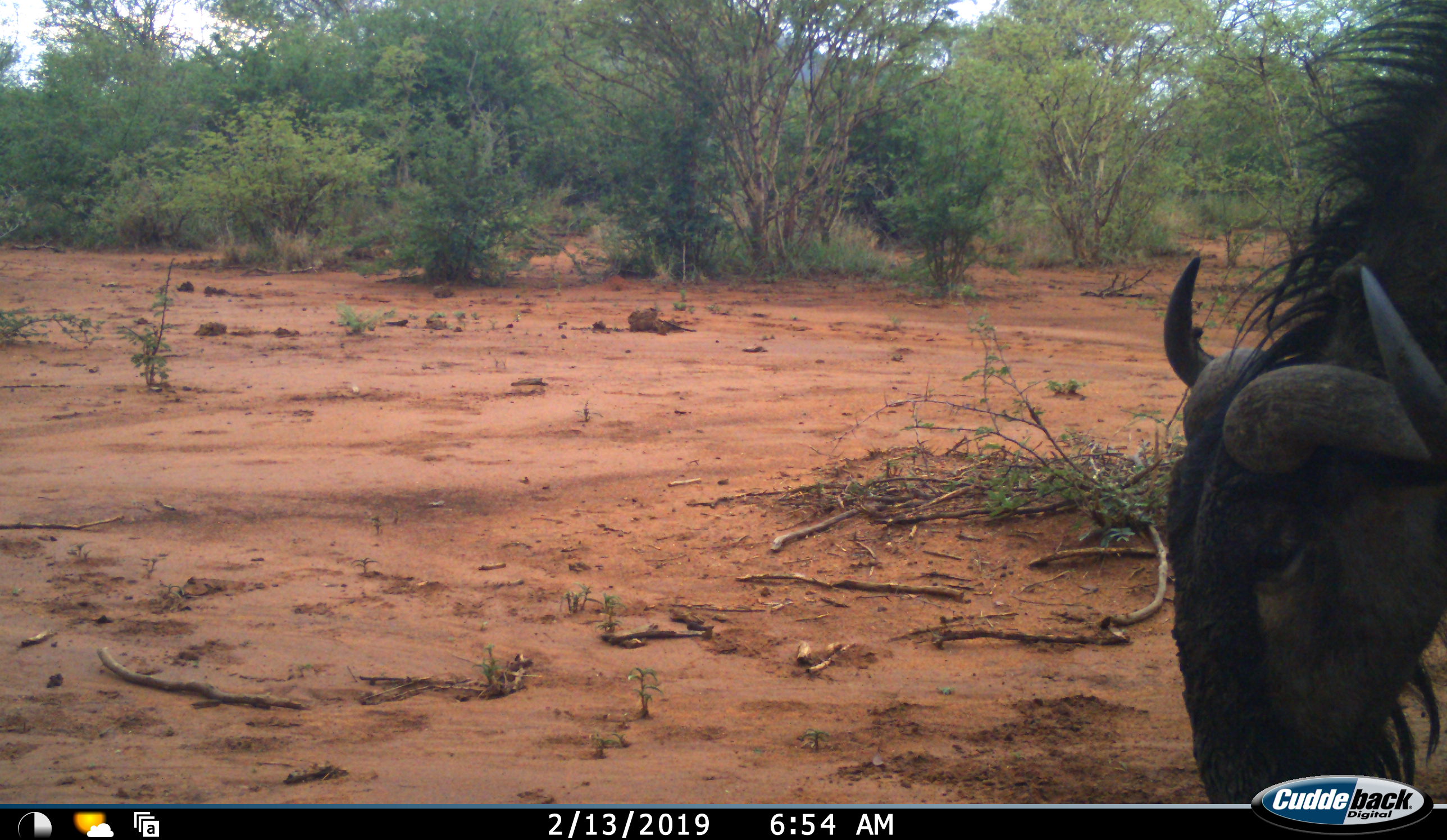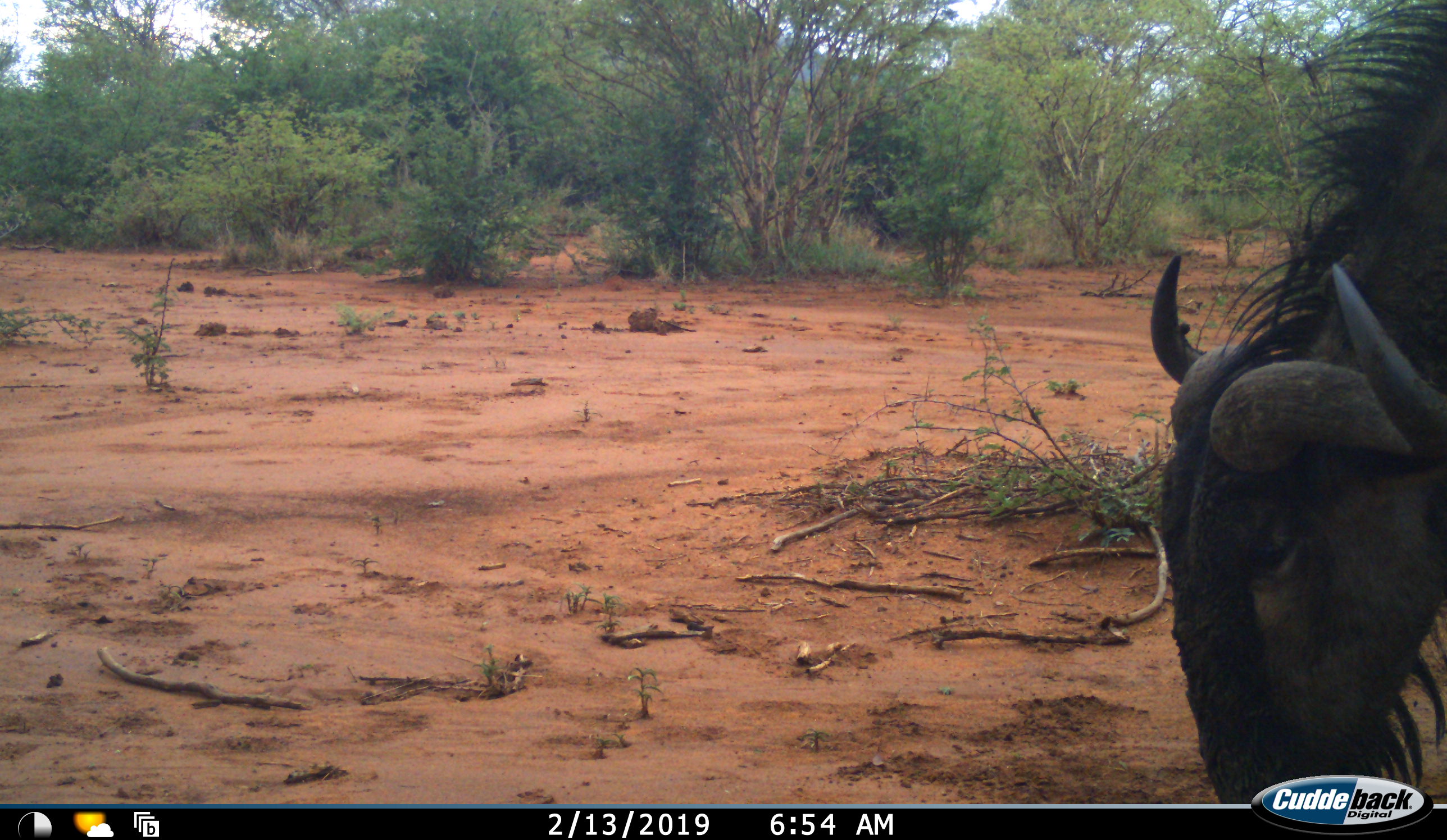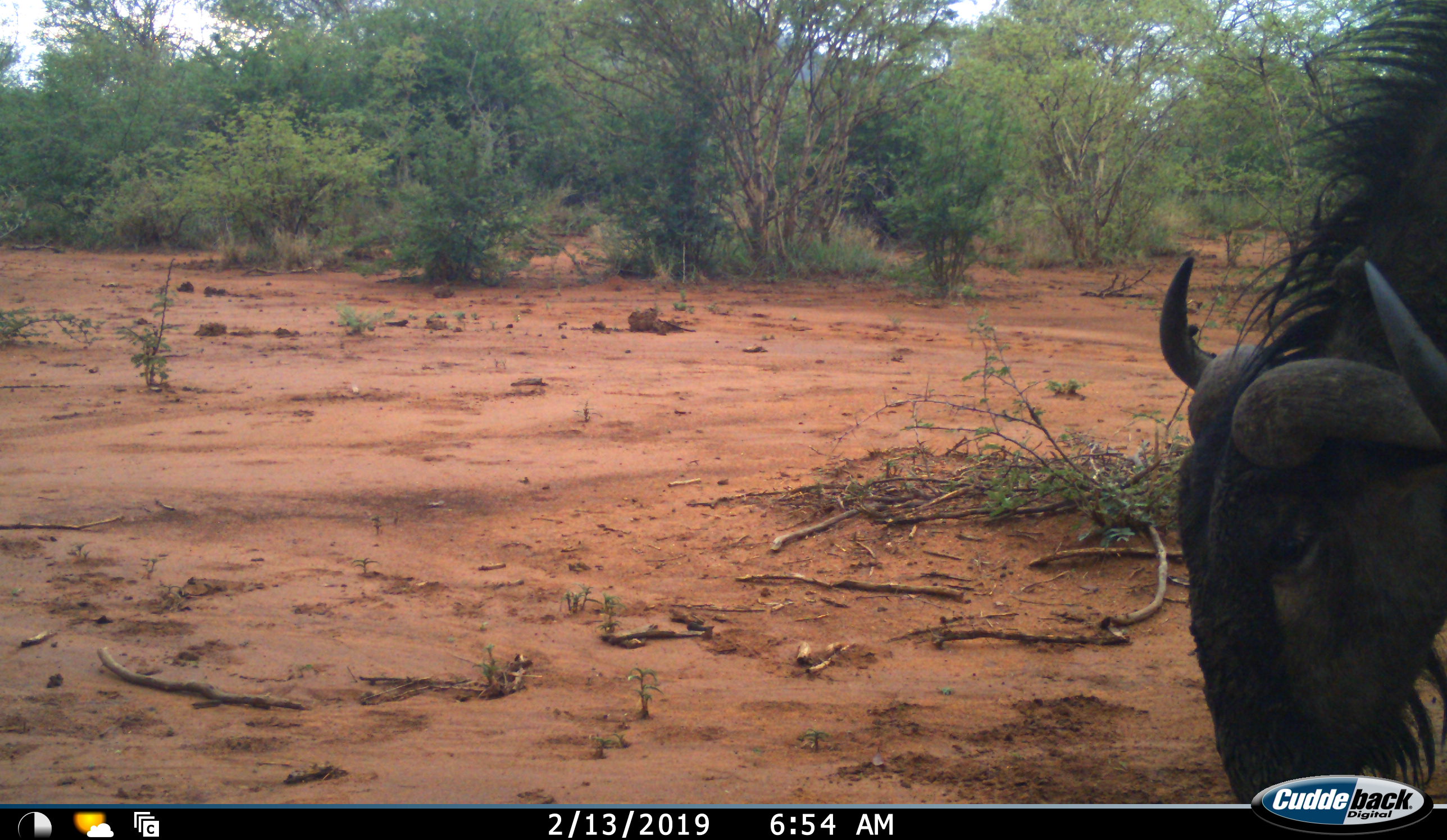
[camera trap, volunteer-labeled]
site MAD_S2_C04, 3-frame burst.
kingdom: Animalia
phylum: Chordata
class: Mammalia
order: Artiodactyla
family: Bovidae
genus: Connochaetes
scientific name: Connochaetes taurinus taurinus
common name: blue wildebeest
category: wildebeestblue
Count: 1.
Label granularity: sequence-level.